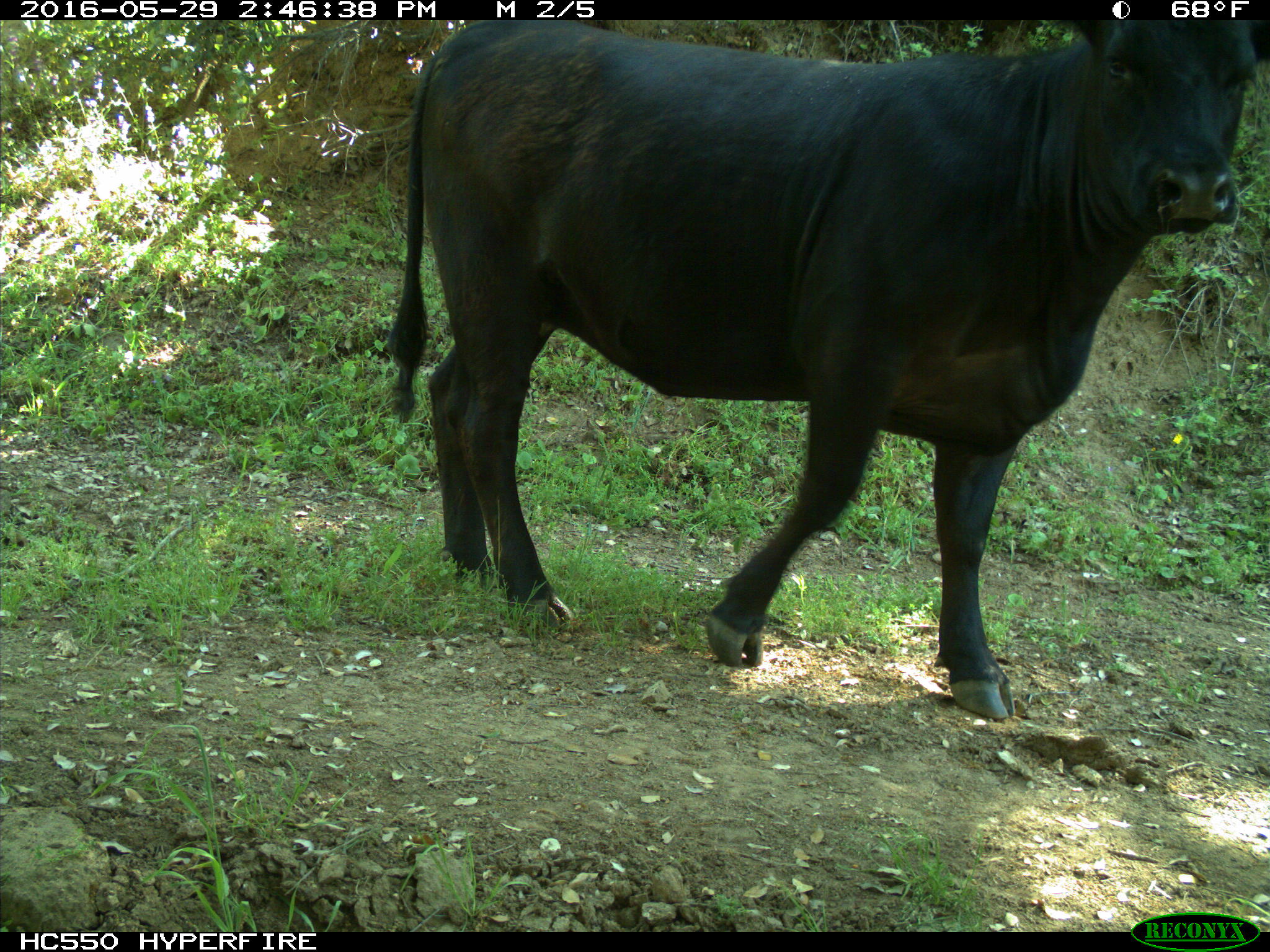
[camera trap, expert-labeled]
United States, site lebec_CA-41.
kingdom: Animalia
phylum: Chordata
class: Mammalia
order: Artiodactyla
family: Bovidae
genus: Bos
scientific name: Bos taurus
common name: domestic cow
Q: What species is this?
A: Bos taurus (domestic cow).